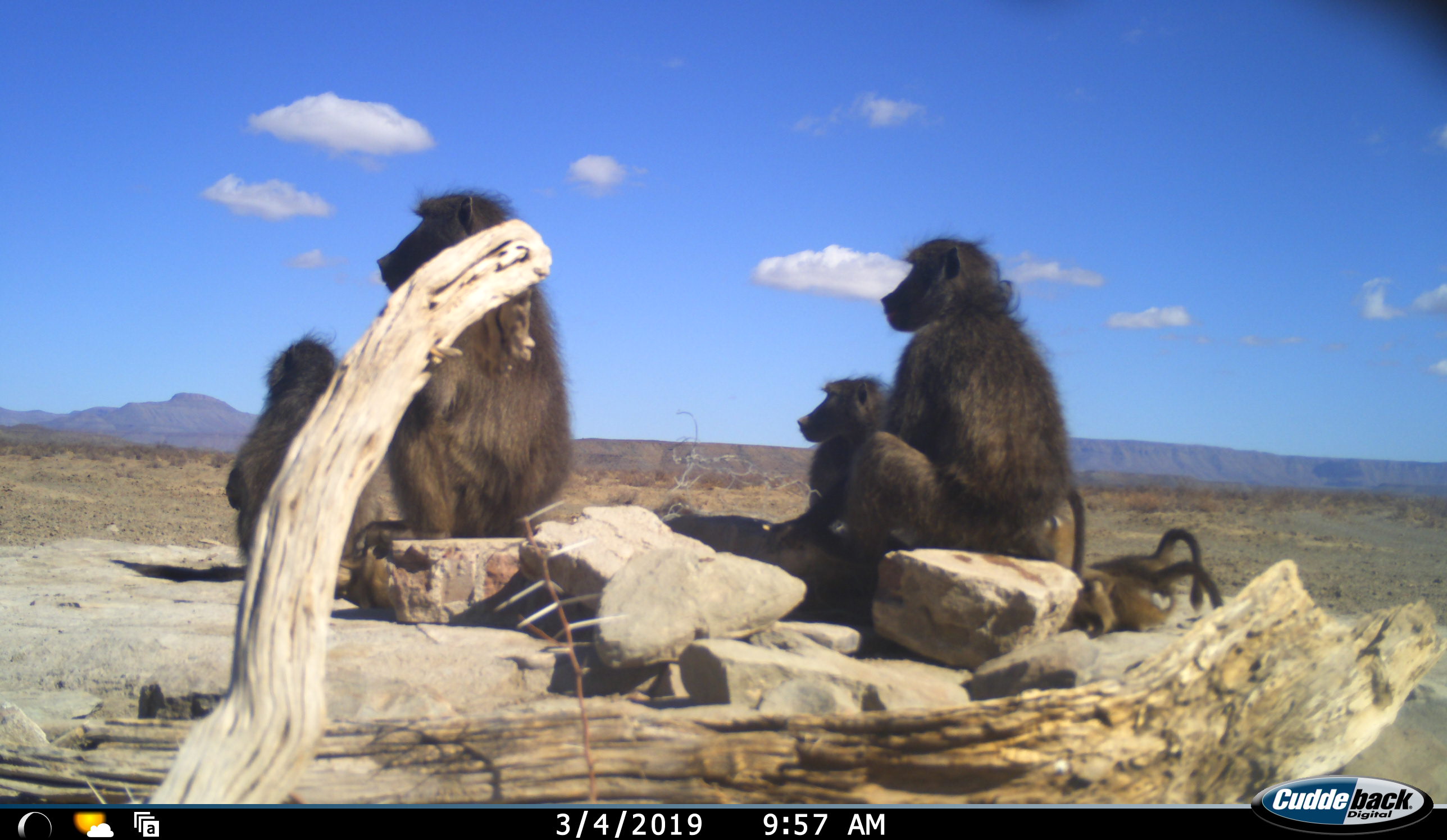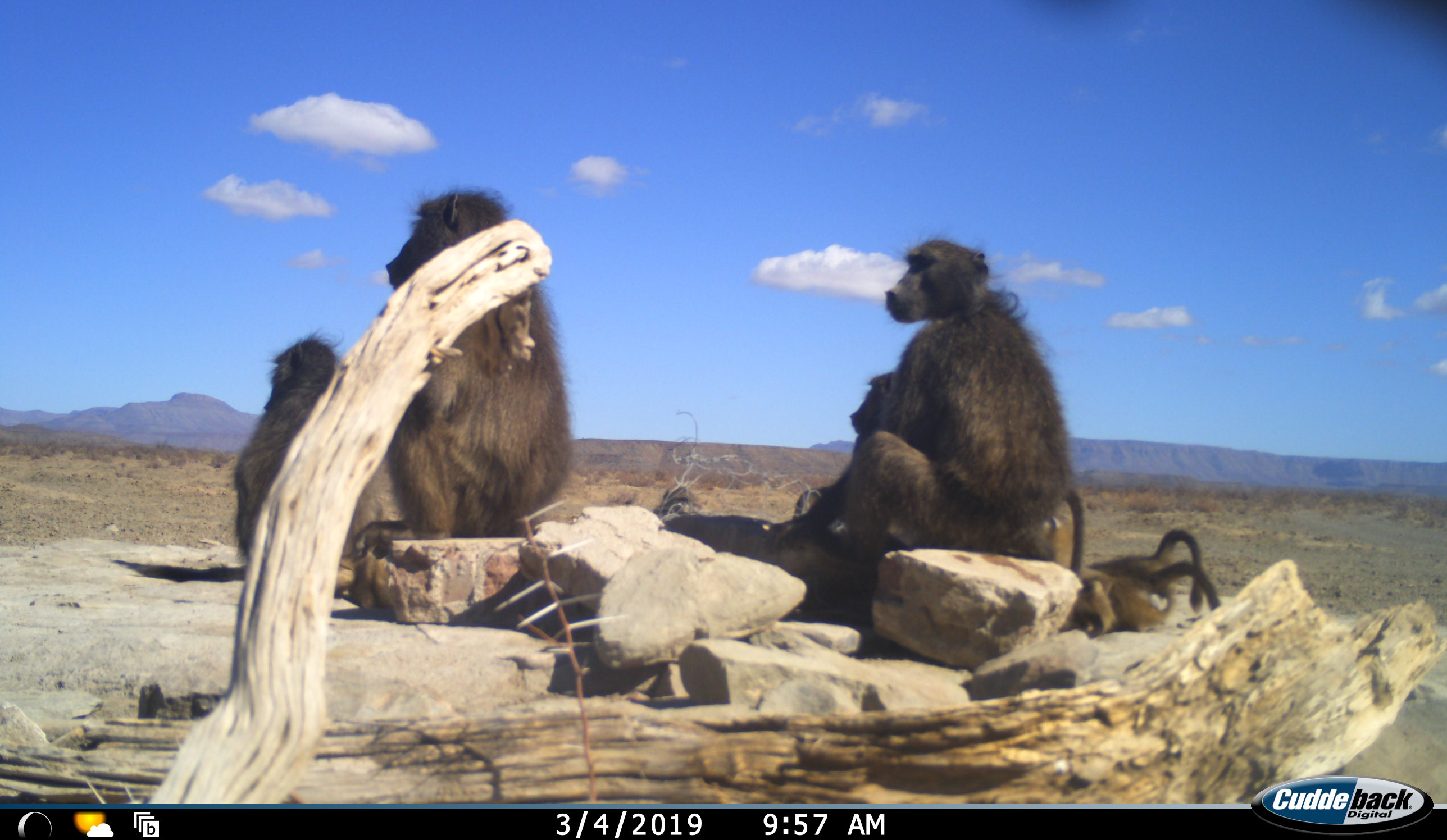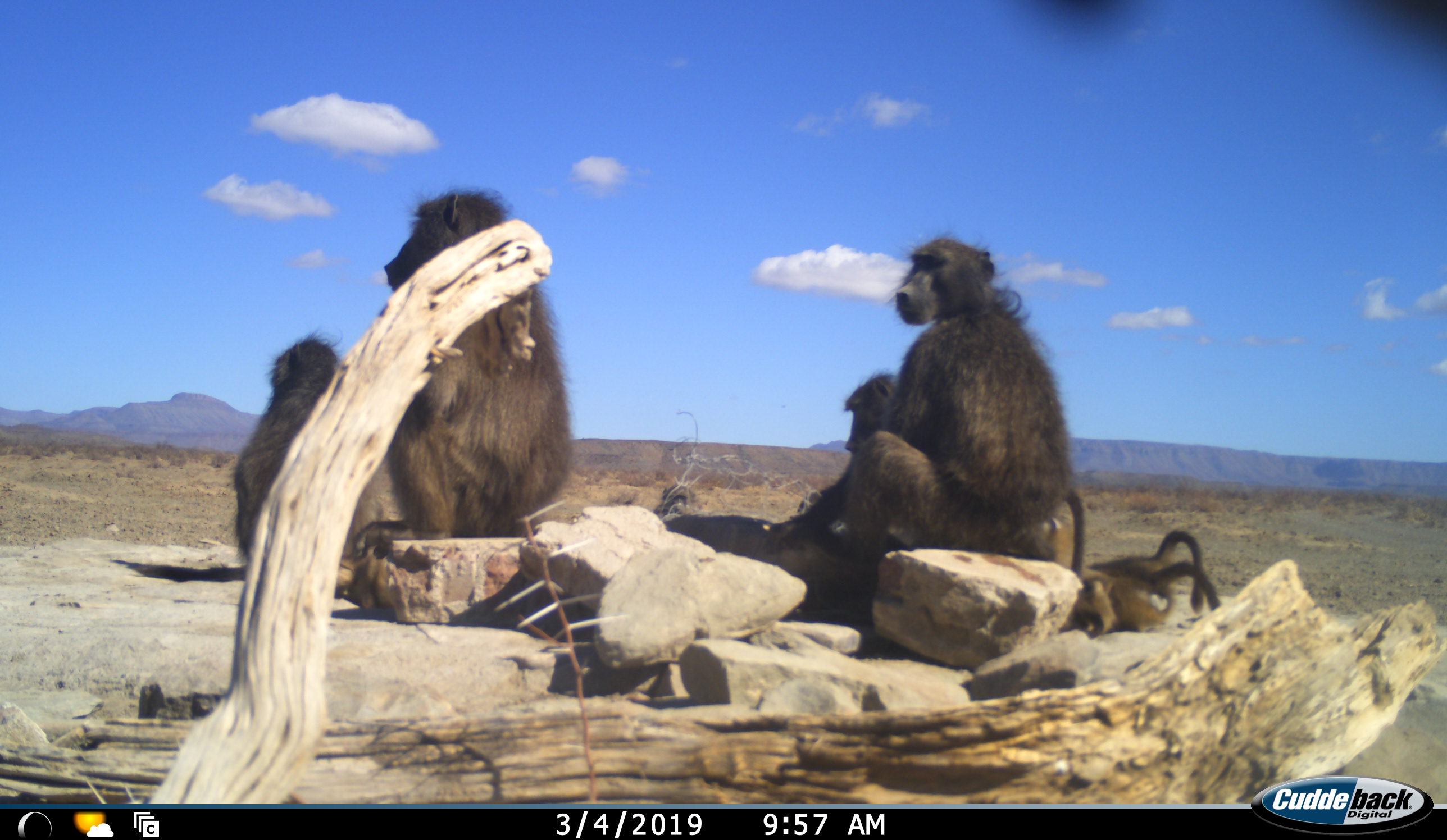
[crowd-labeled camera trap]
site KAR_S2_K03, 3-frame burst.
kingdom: Animalia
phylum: Chordata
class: Mammalia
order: Primates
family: Cercopithecidae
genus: Papio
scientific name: Papio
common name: baboon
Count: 6.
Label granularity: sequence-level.